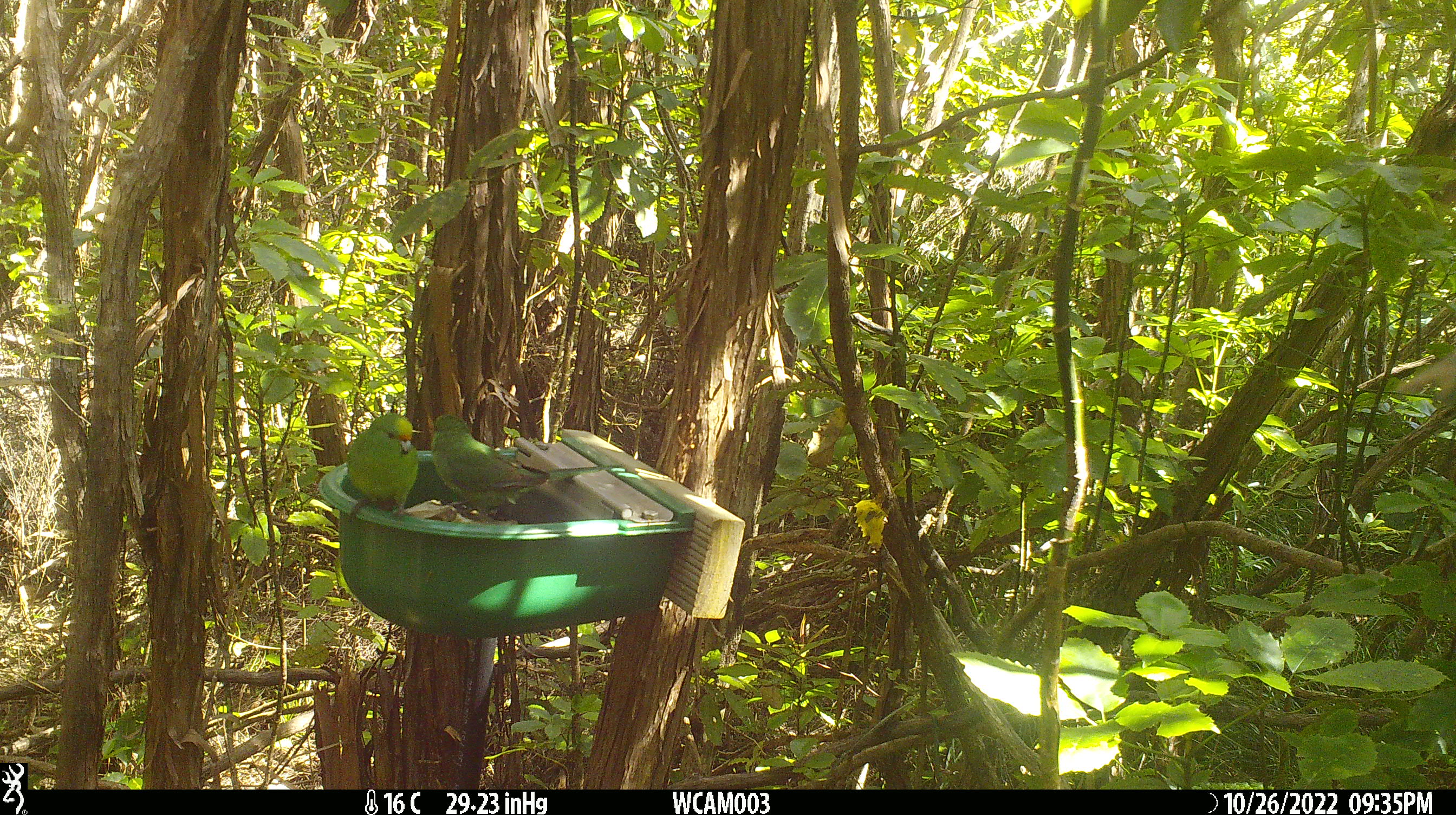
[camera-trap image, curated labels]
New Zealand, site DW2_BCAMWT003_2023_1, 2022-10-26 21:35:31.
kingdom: Animalia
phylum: Chordata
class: Aves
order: Psittaciformes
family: Psittaculidae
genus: Cyanoramphus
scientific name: Cyanoramphus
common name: parakeet